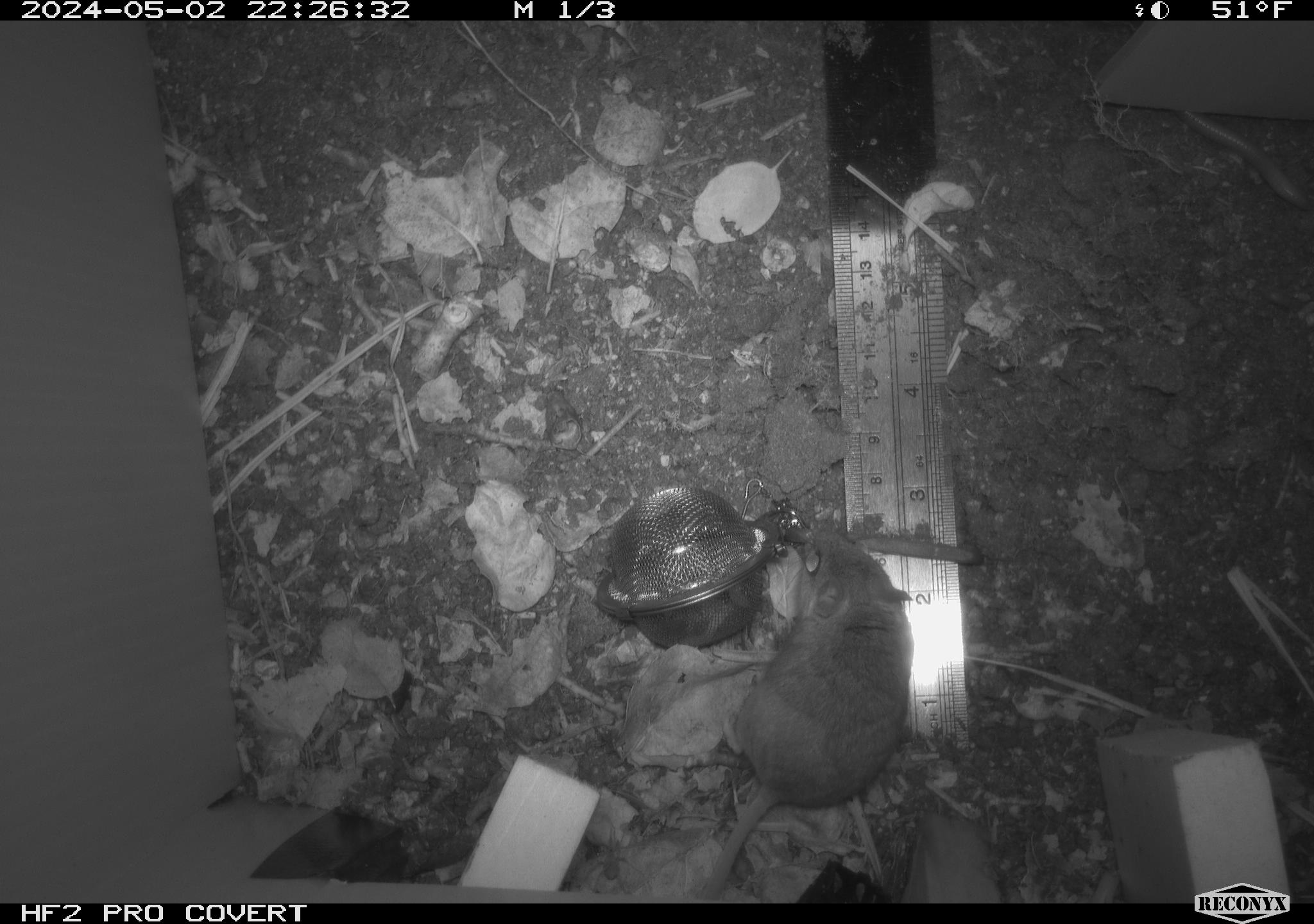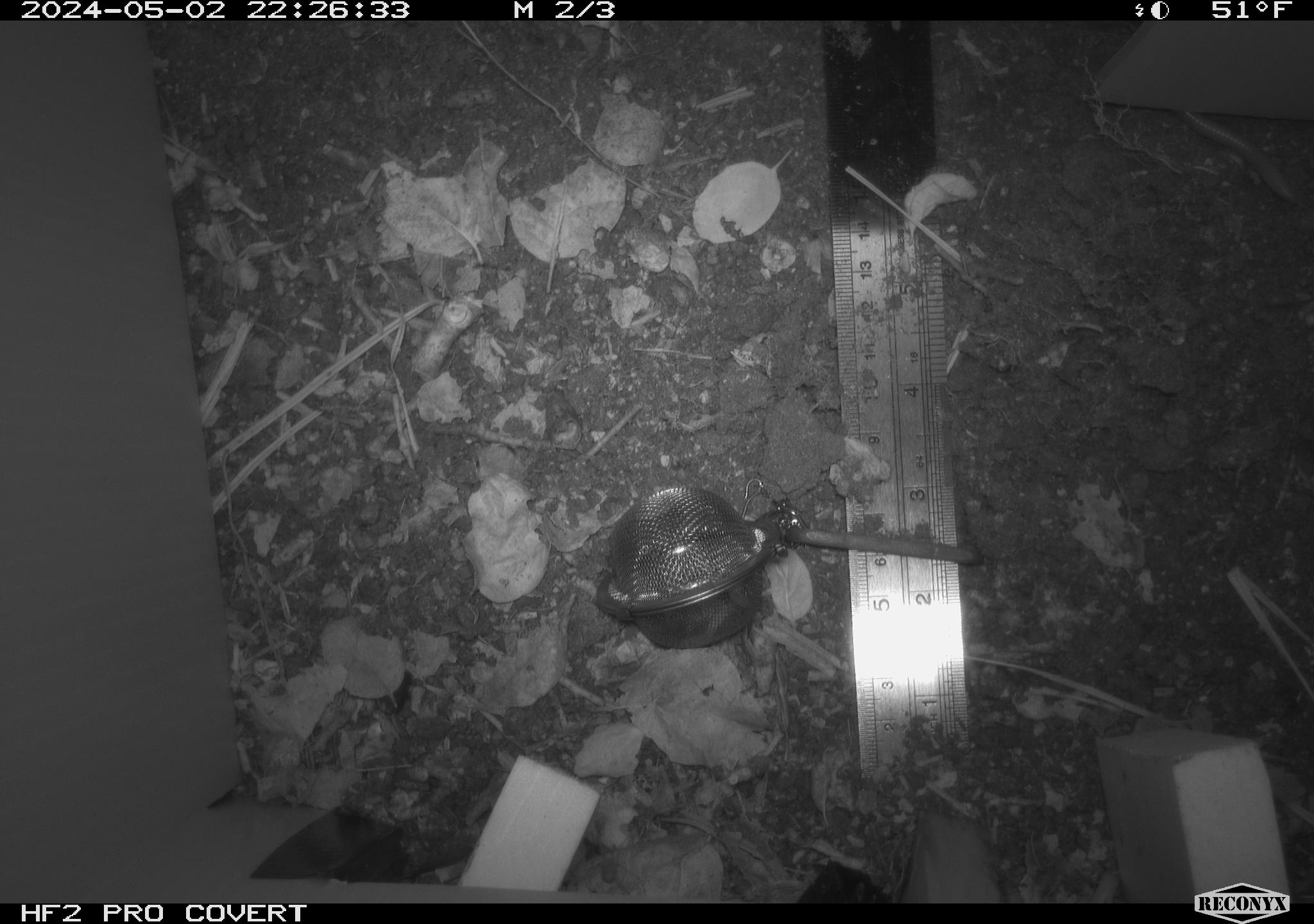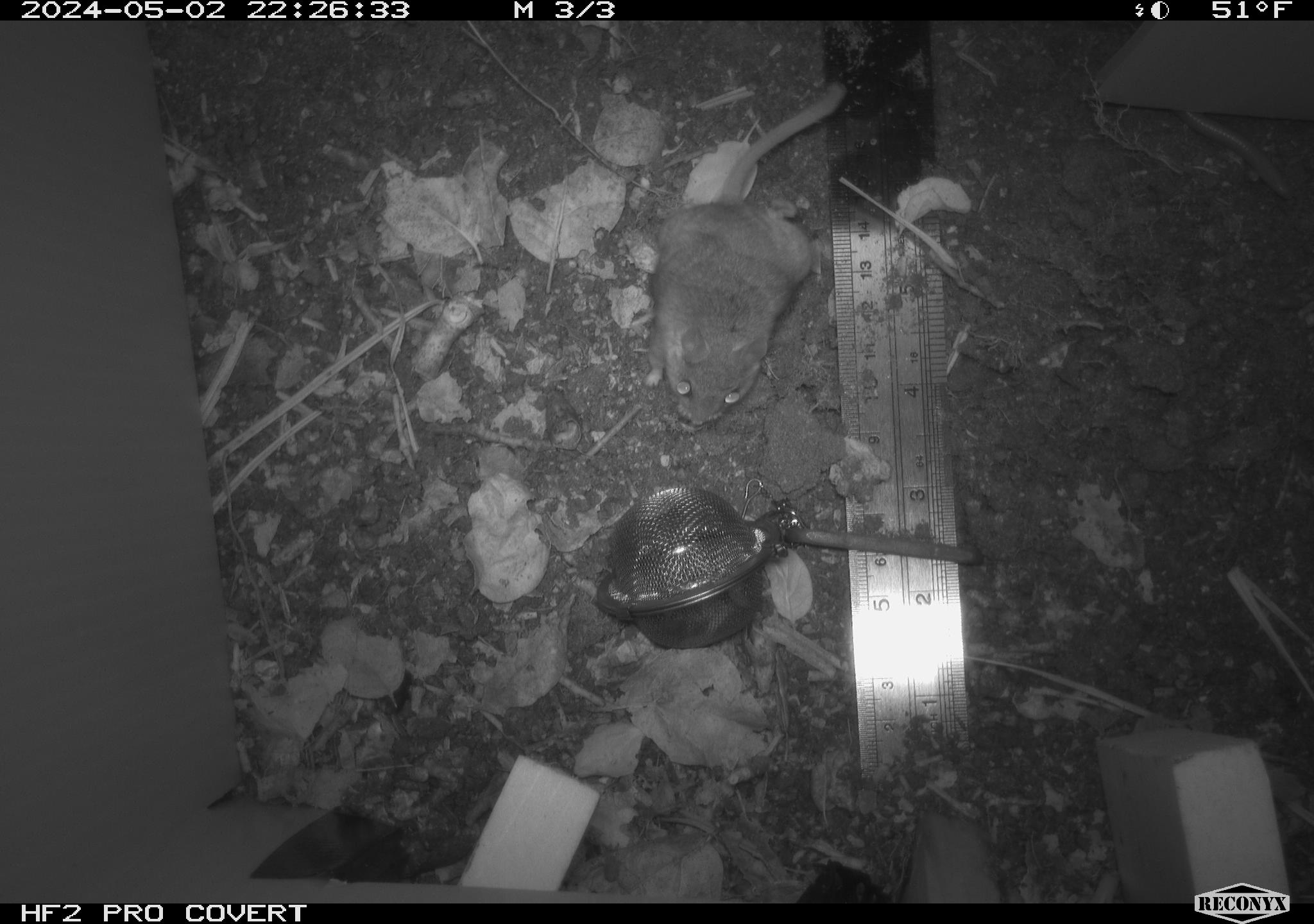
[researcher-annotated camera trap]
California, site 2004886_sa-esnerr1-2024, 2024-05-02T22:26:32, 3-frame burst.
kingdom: Animalia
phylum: Chordata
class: Mammalia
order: Rodentia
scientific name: Rodentia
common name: rodent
Rodent (Rodentia).